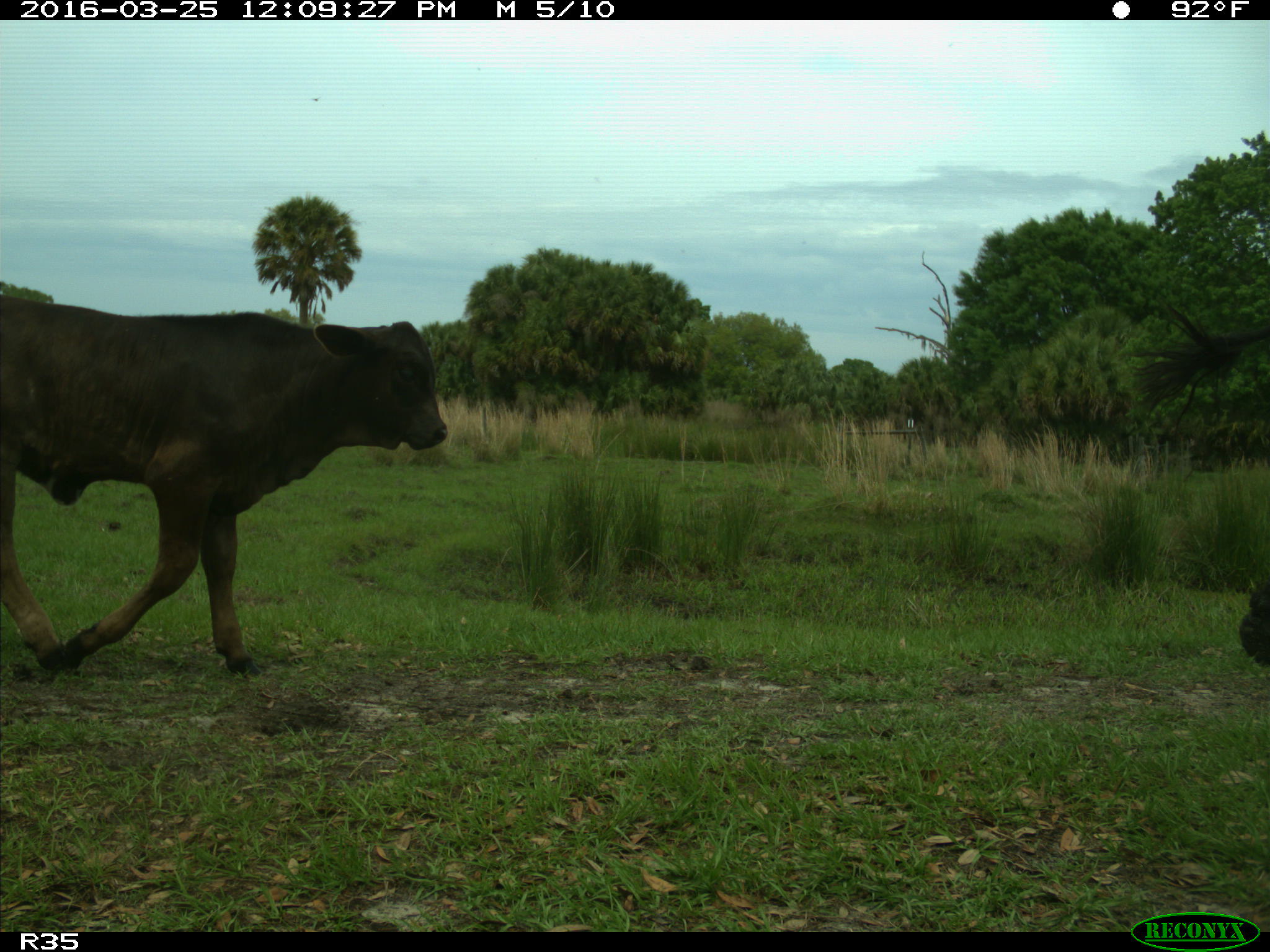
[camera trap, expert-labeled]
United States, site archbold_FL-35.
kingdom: Animalia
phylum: Chordata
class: Mammalia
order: Artiodactyla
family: Bovidae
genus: Bos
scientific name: Bos taurus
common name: domestic cow